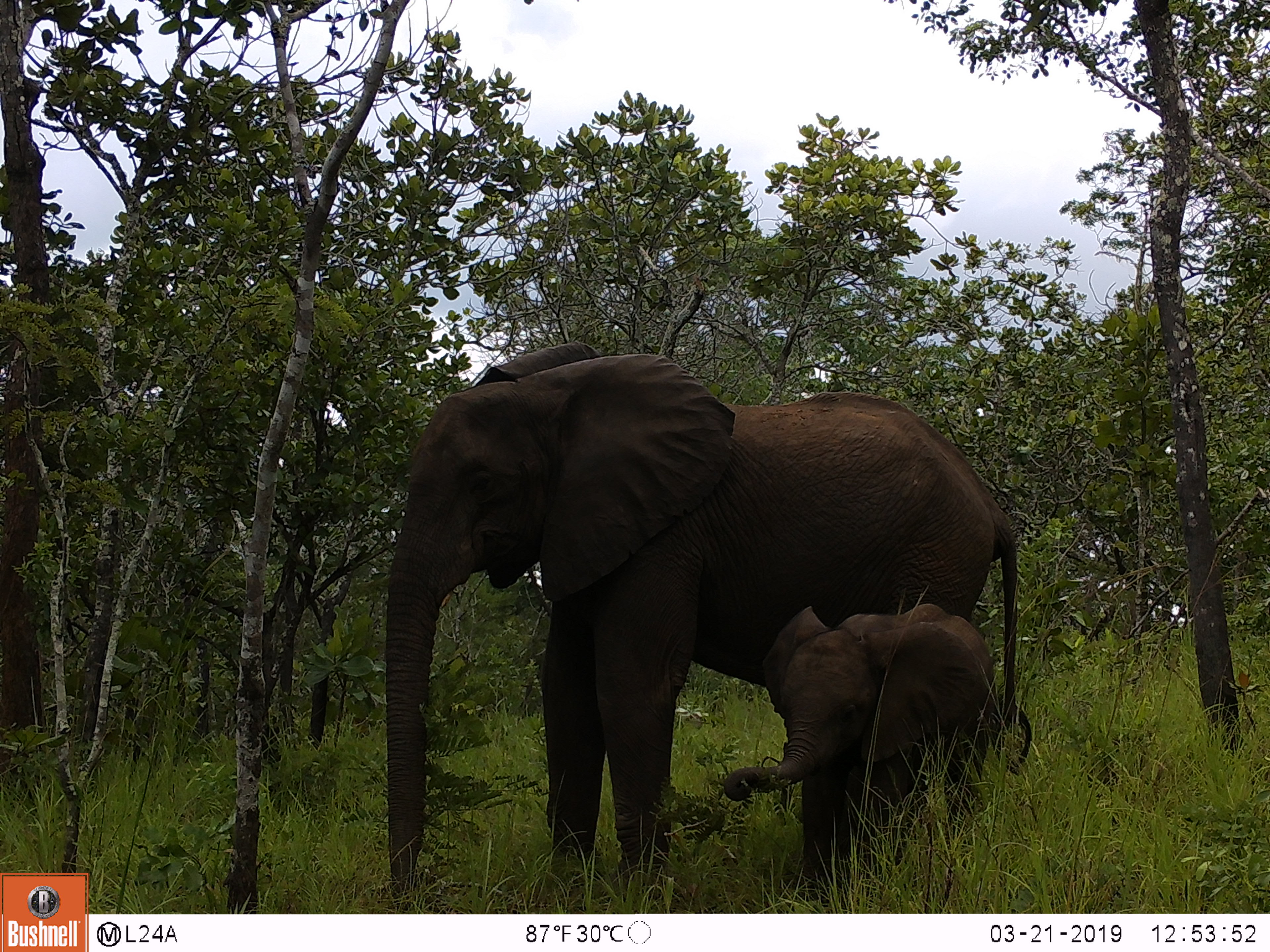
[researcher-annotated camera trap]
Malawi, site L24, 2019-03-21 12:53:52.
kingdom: Animalia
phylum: Chordata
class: Mammalia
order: Proboscidea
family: Elephantidae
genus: Loxodonta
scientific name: Loxodonta africana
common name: african savanna elephant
African savanna elephant (Loxodonta africana), count 2.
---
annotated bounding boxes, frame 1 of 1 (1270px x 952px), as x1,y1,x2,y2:
african savanna elephant: 378,329,1023,906; 720,593,1052,898